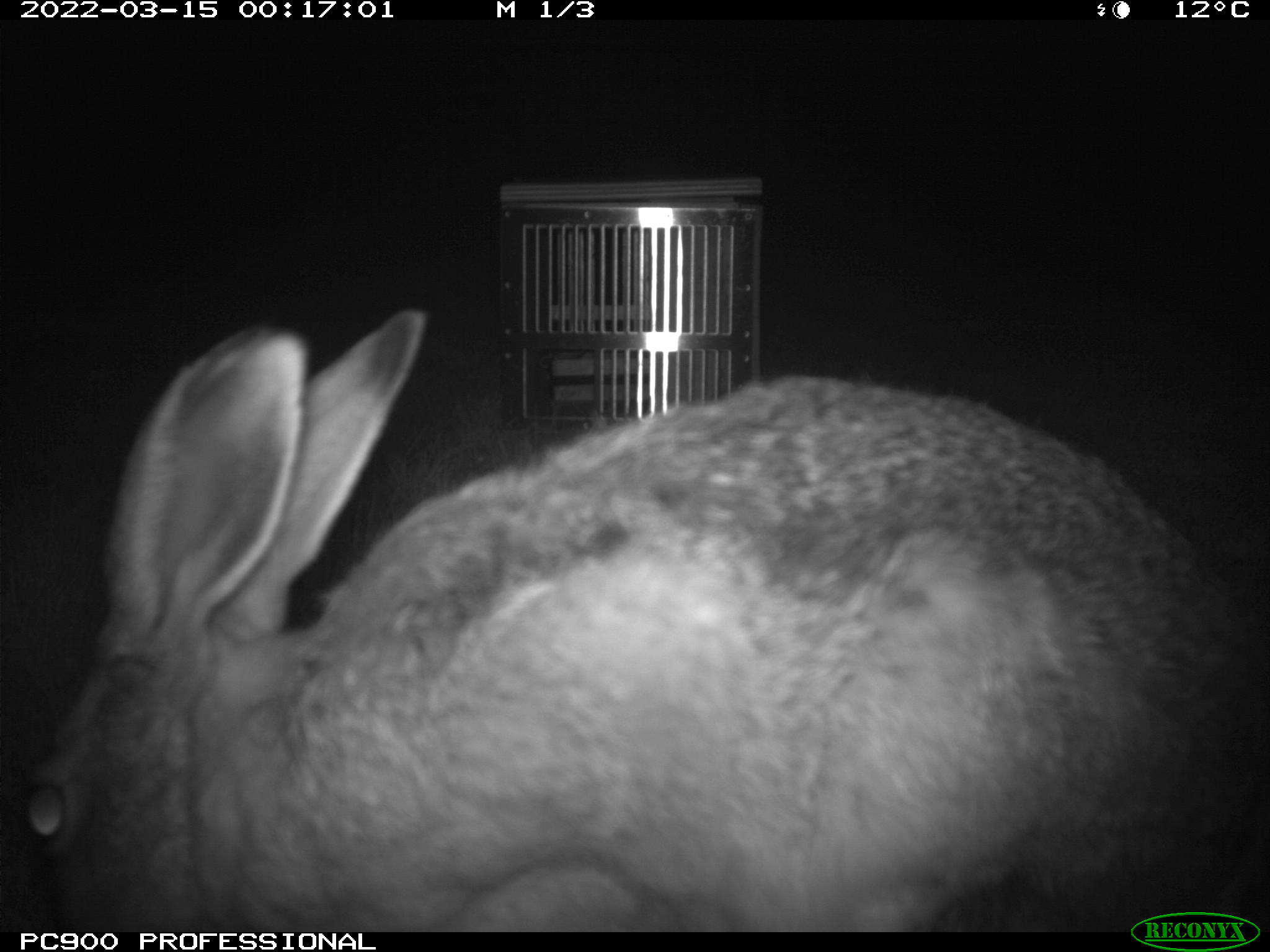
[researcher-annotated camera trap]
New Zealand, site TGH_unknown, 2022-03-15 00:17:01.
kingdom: Animalia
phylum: Chordata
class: Mammalia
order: Lagomorpha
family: Leporidae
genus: Lepus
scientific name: Lepus europaeus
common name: brown hare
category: hare